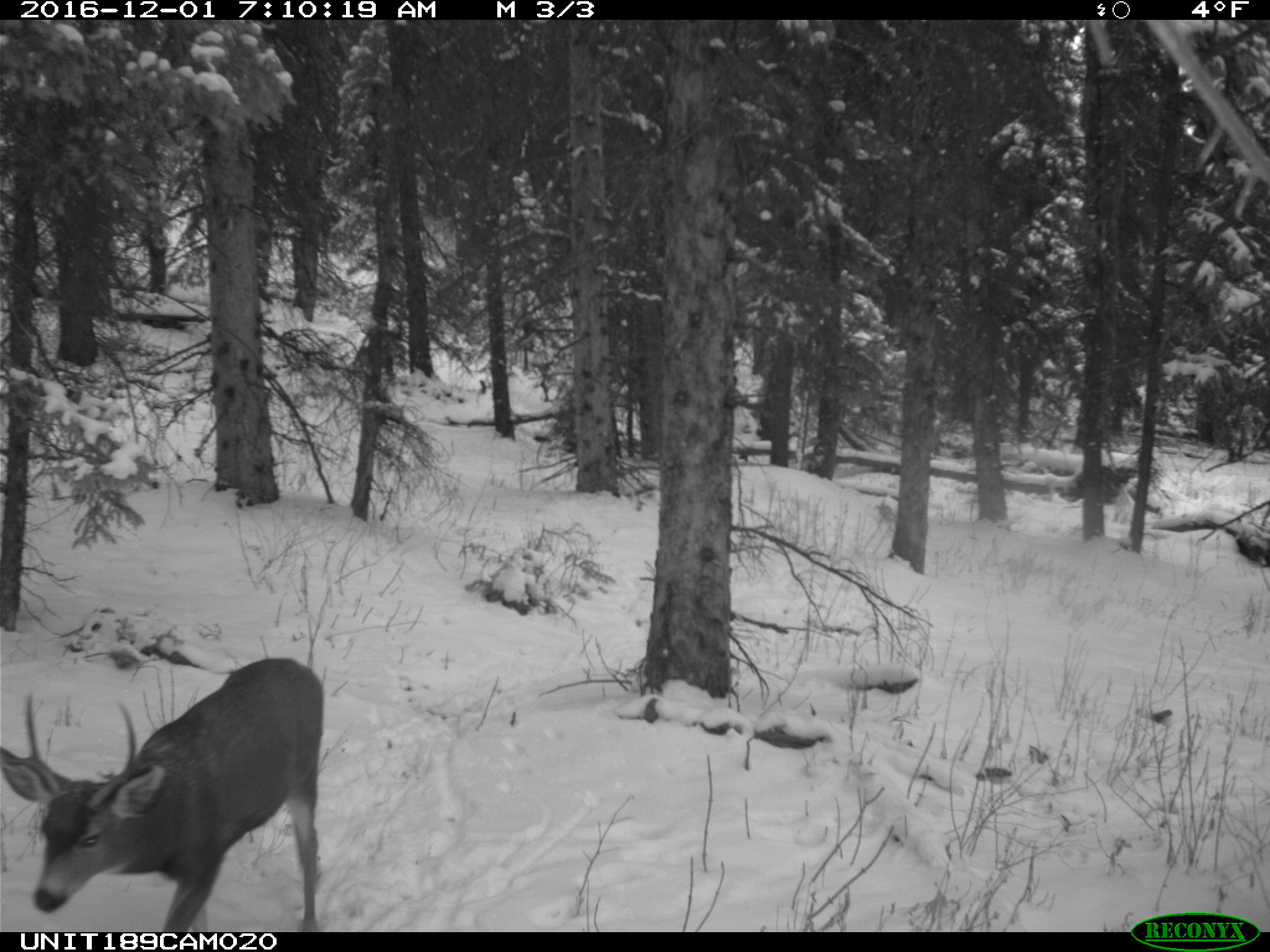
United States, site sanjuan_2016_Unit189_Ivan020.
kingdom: Animalia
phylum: Chordata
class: Mammalia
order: Artiodactyla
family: Cervidae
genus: Odocoileus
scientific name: Odocoileus hemionus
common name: mule deer